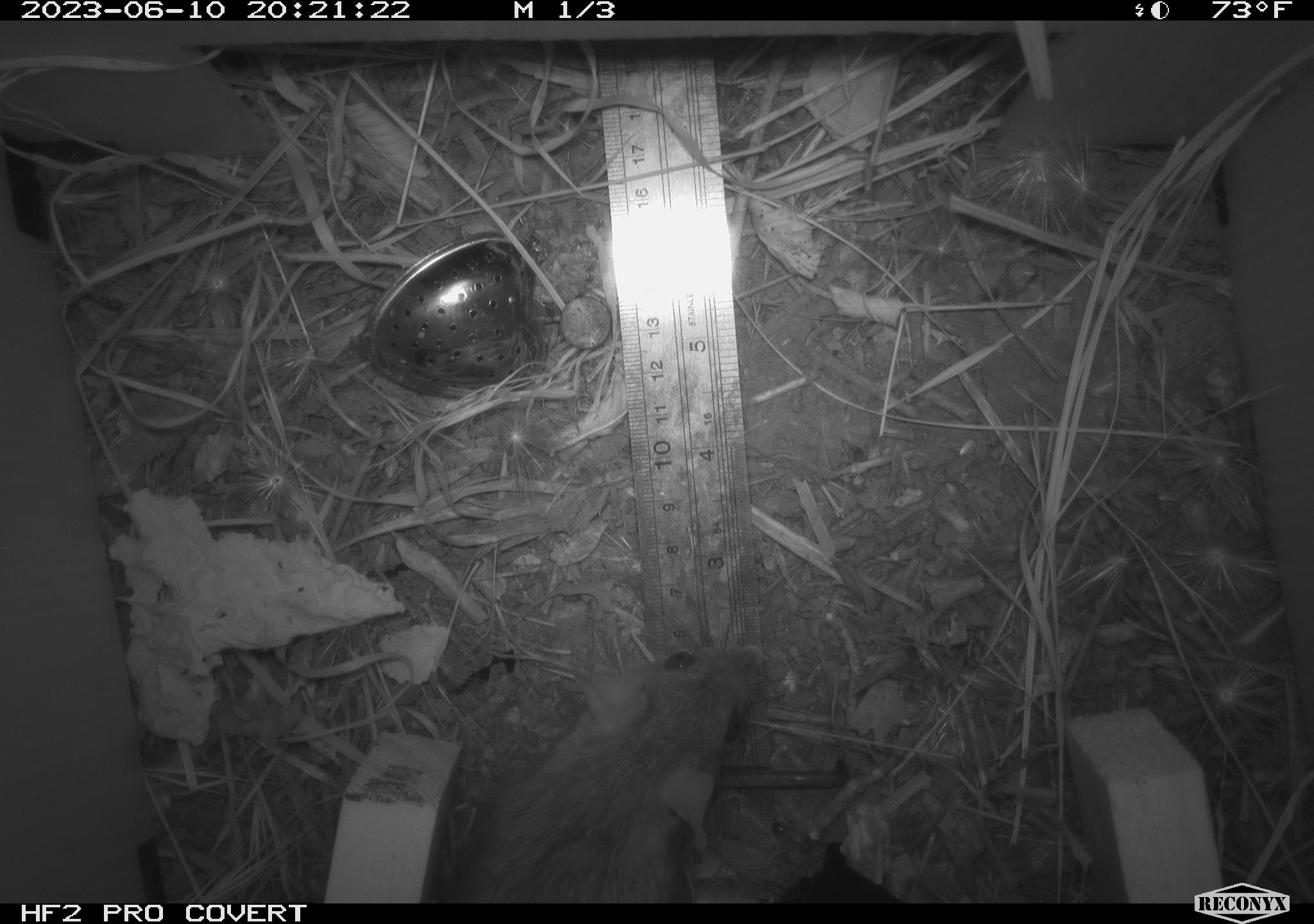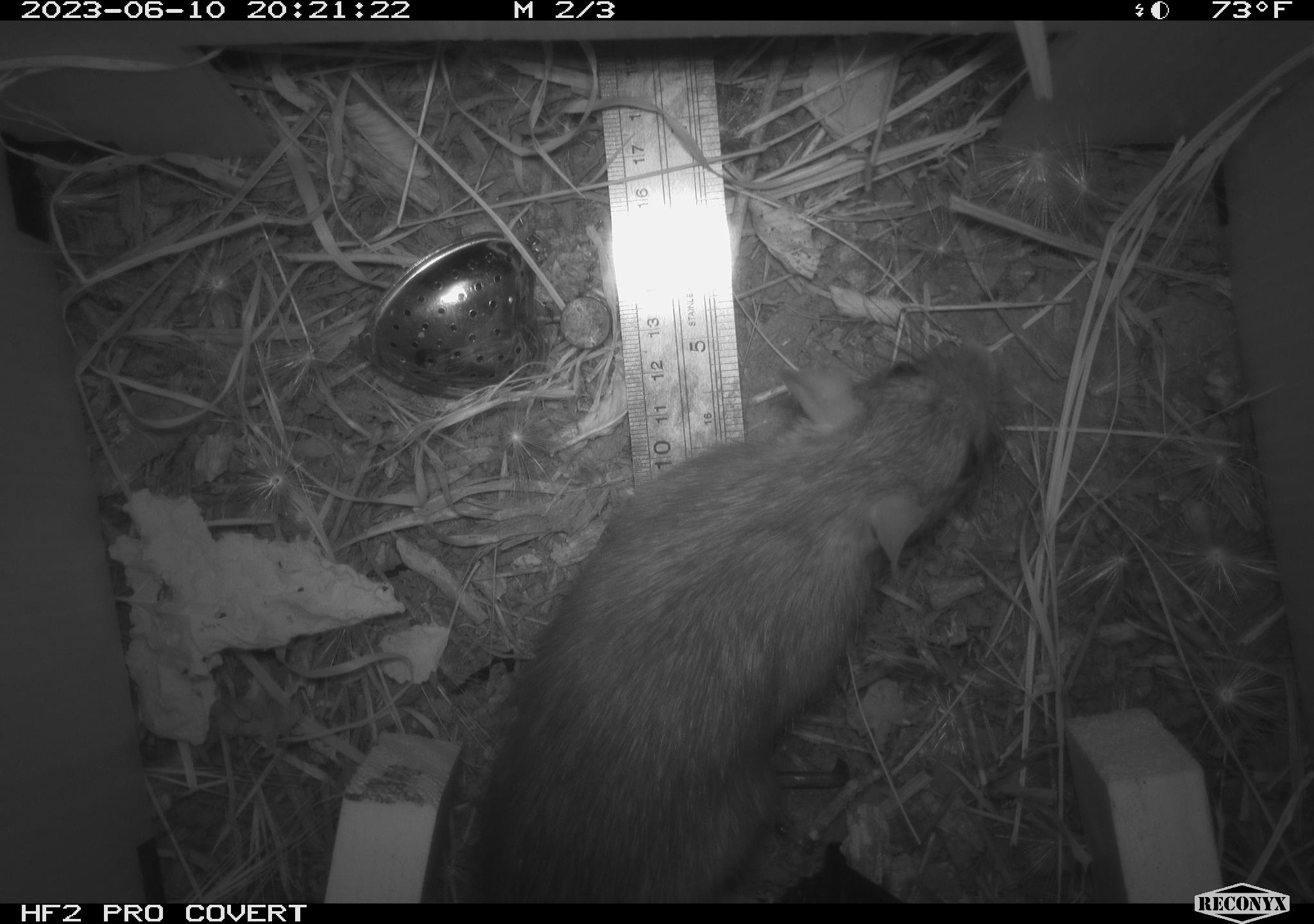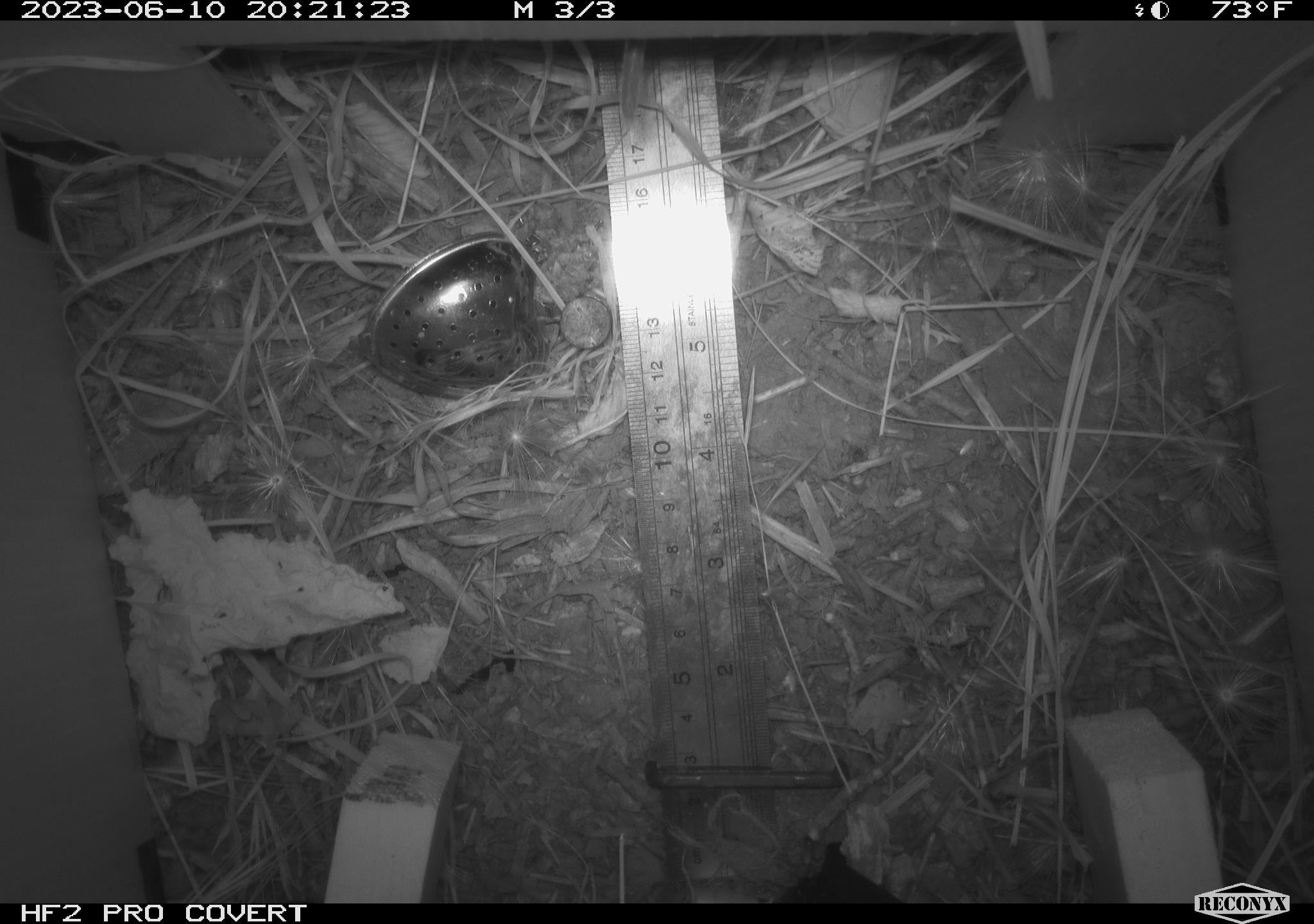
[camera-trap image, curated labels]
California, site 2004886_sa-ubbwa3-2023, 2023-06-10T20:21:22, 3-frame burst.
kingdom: Animalia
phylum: Chordata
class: Mammalia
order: Rodentia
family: Muridae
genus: Rattus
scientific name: Rattus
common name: rat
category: rattus species